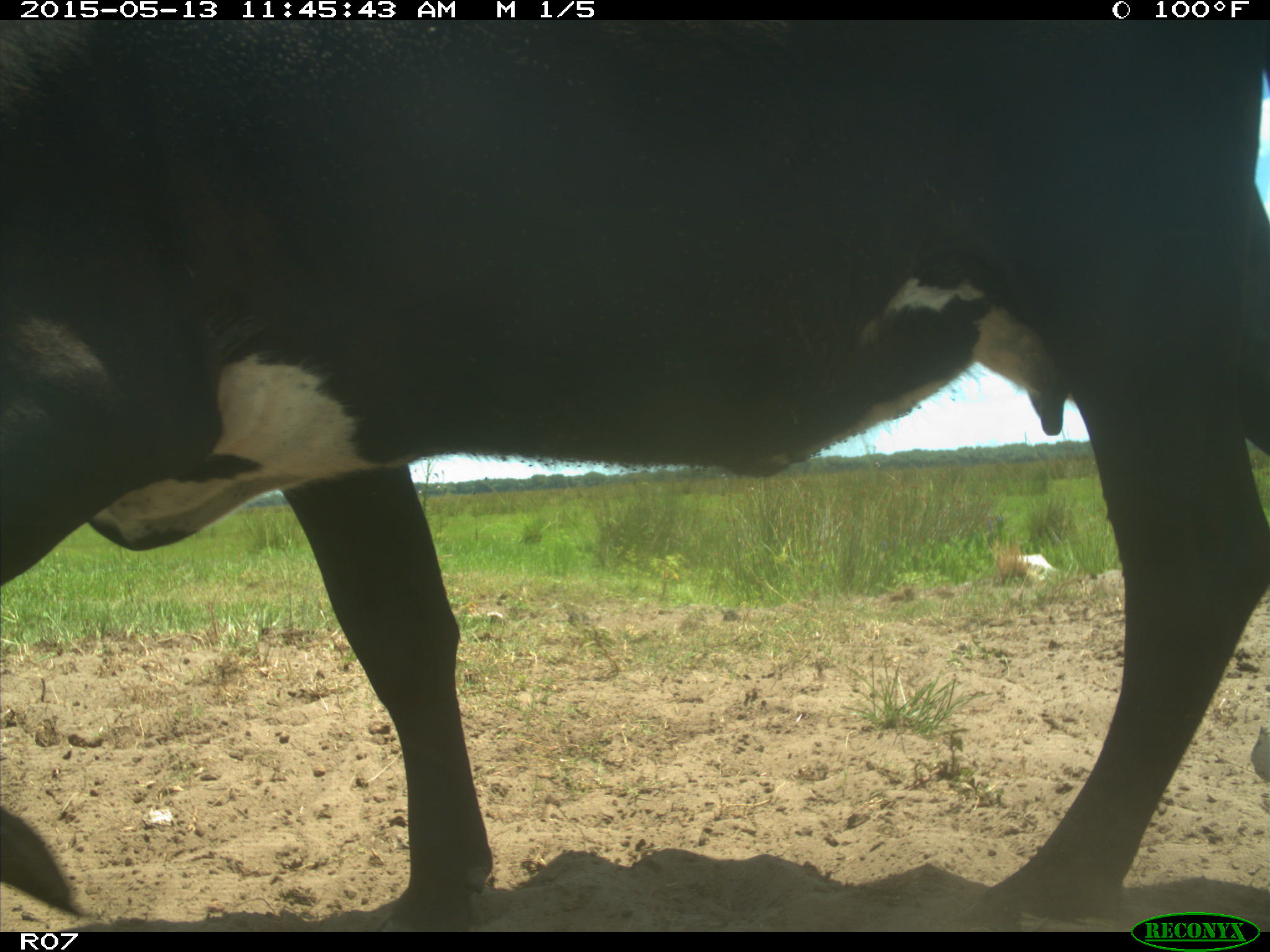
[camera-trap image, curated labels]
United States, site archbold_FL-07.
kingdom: Animalia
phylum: Chordata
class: Mammalia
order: Artiodactyla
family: Bovidae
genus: Bos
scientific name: Bos taurus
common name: domestic cow